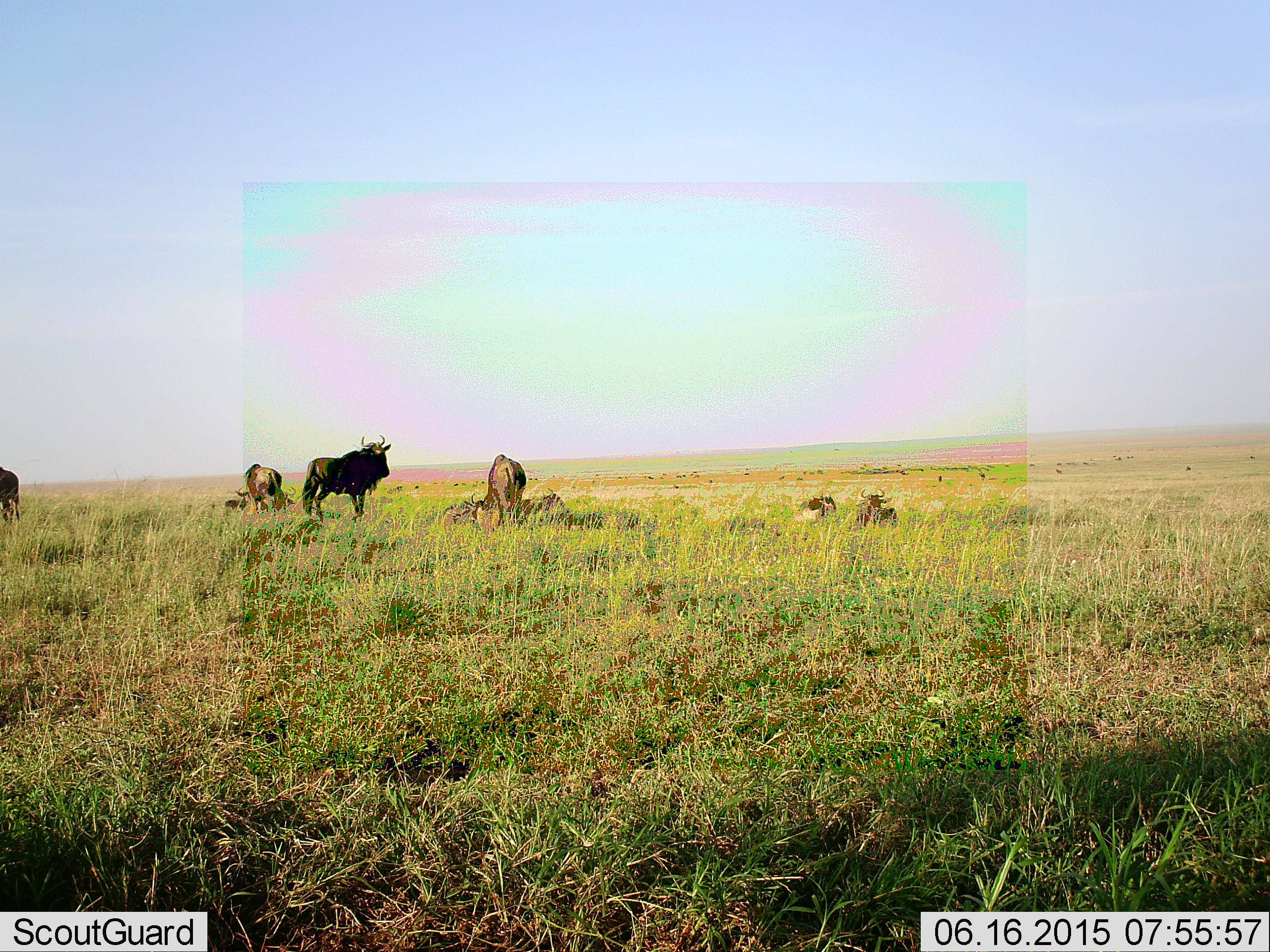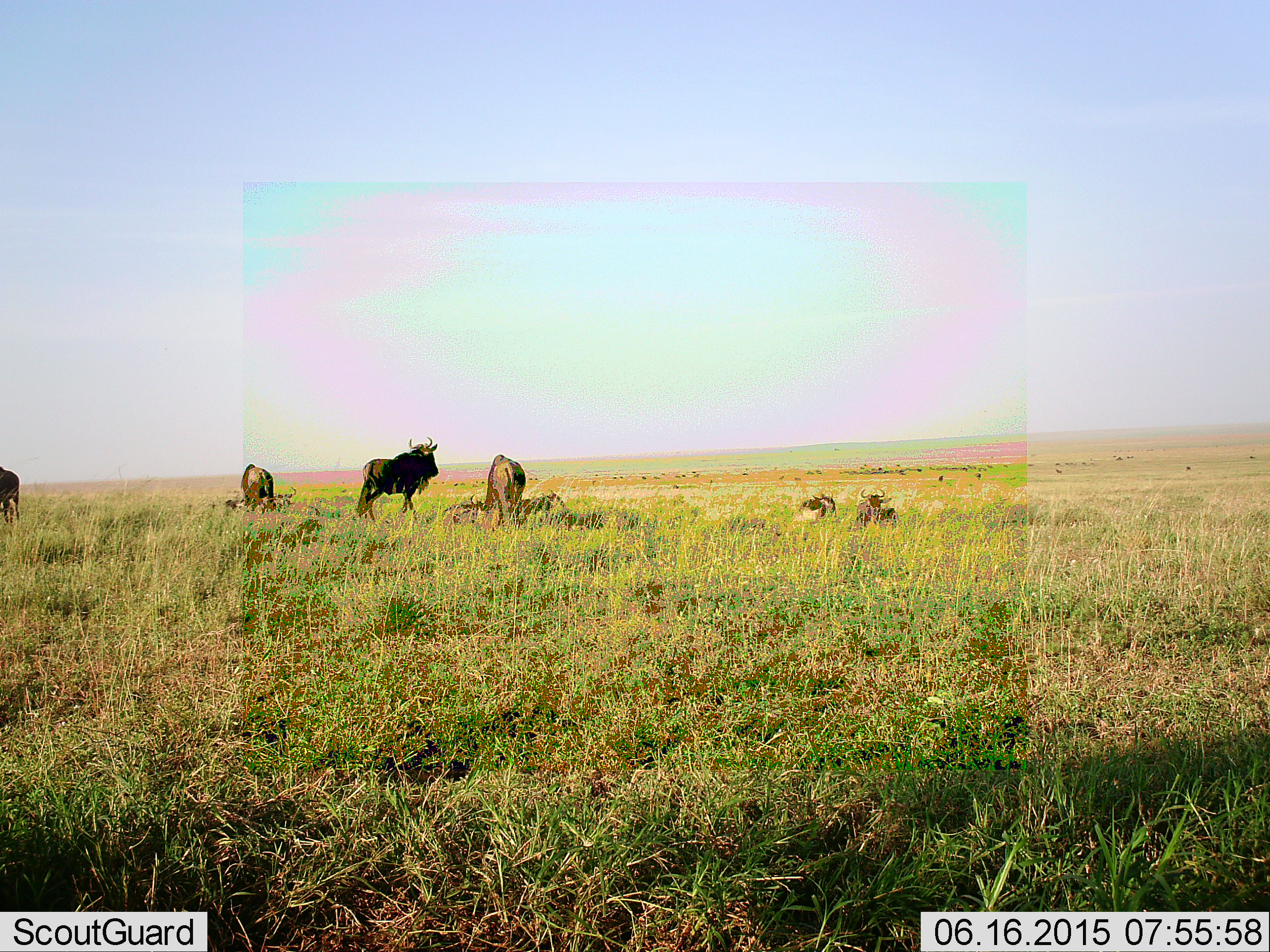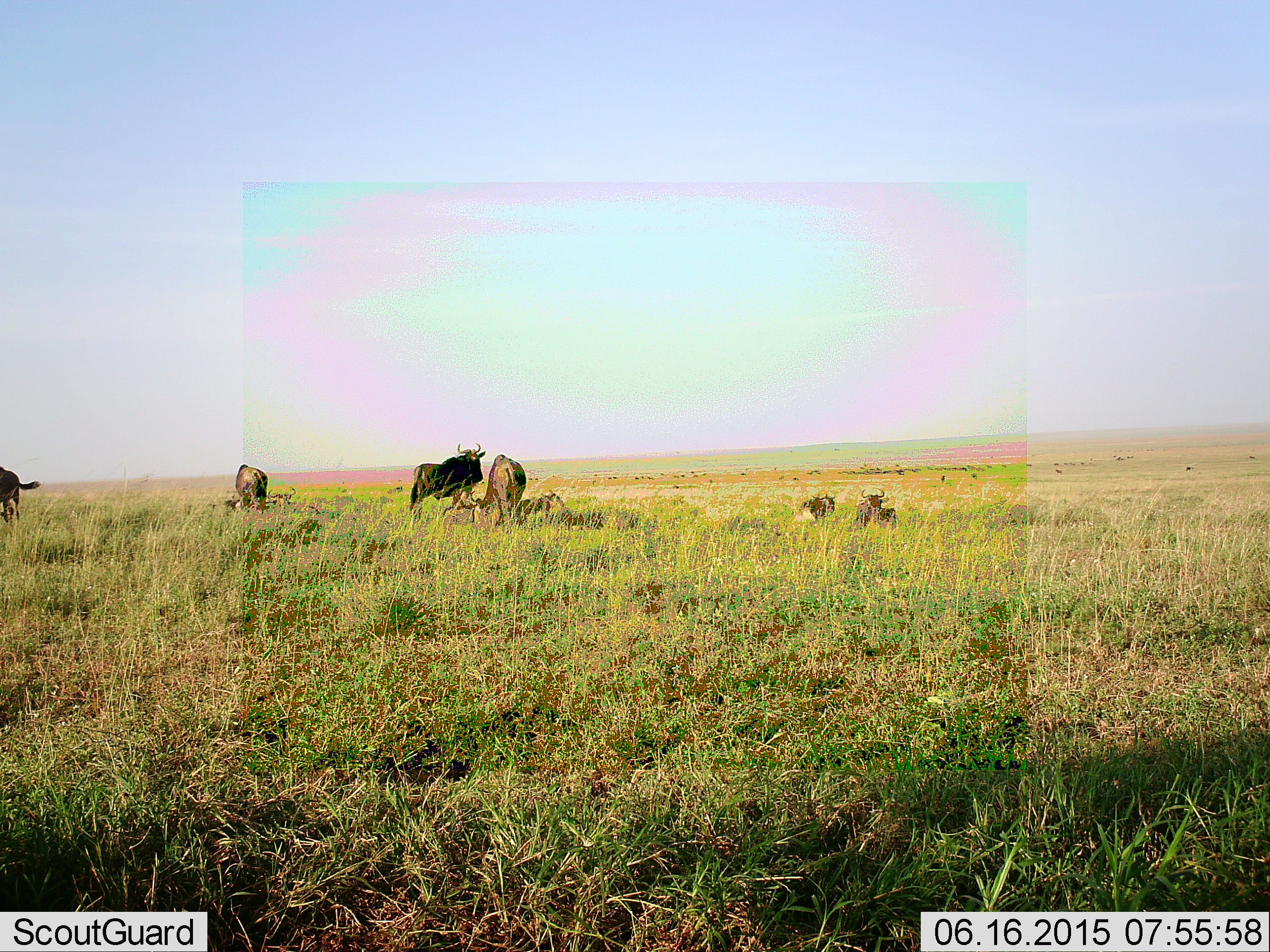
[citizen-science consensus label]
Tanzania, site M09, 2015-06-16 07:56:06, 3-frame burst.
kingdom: Animalia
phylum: Chordata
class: Mammalia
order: Artiodactyla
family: Bovidae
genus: Connochaetes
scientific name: Connochaetes taurinus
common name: blue wildebeest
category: wildebeest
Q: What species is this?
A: Wildebeest (blue wildebeest) (Connochaetes taurinus).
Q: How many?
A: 11-50.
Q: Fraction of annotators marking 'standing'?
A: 70%.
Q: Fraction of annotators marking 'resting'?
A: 70%.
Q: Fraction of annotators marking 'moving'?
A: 50%.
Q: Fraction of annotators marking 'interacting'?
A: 0%.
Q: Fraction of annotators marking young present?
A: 10%.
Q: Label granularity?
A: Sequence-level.